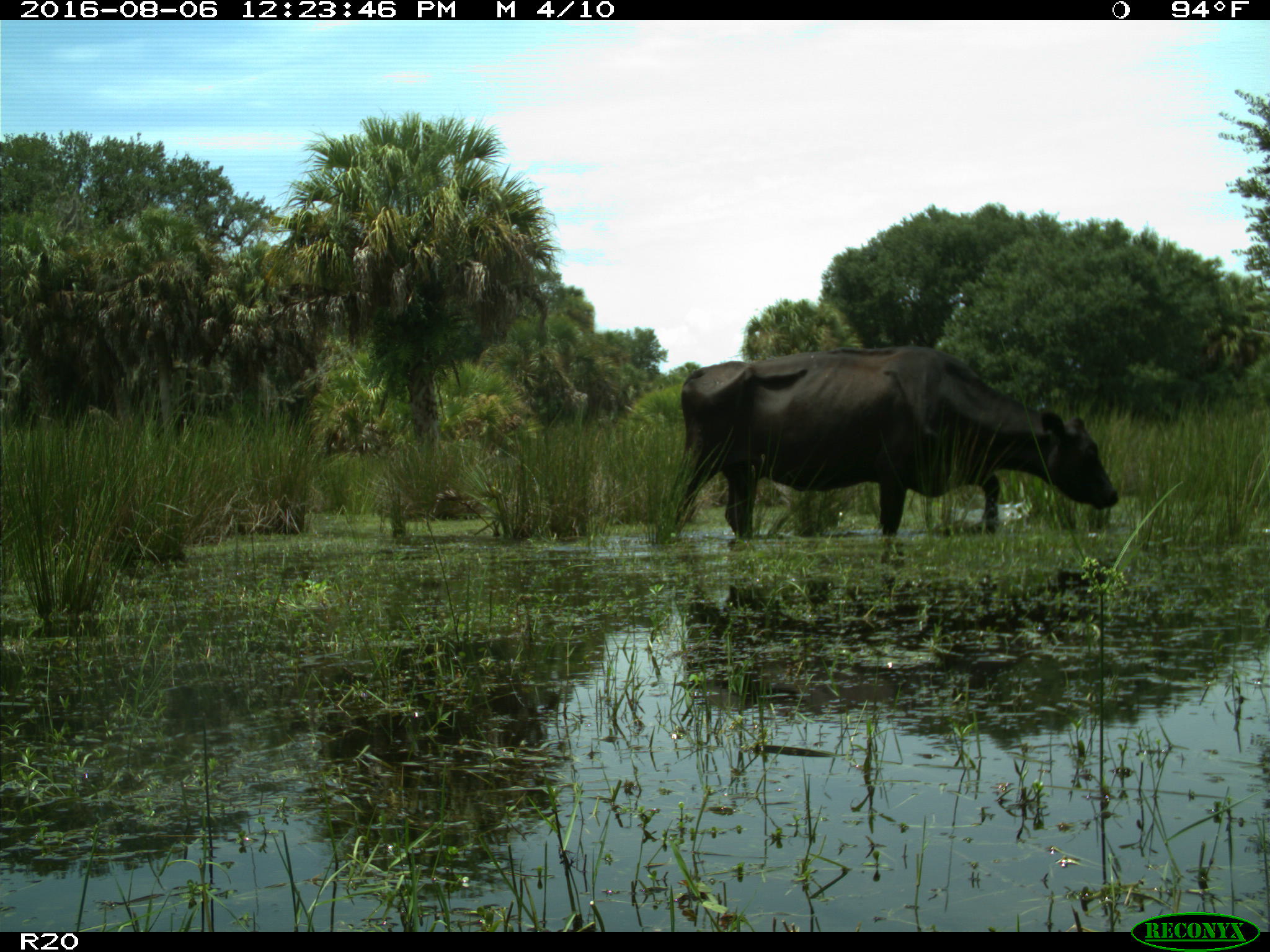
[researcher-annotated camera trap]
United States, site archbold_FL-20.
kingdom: Animalia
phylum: Chordata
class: Mammalia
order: Artiodactyla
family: Bovidae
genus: Bos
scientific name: Bos taurus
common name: domestic cow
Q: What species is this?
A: Bos taurus (domestic cow).